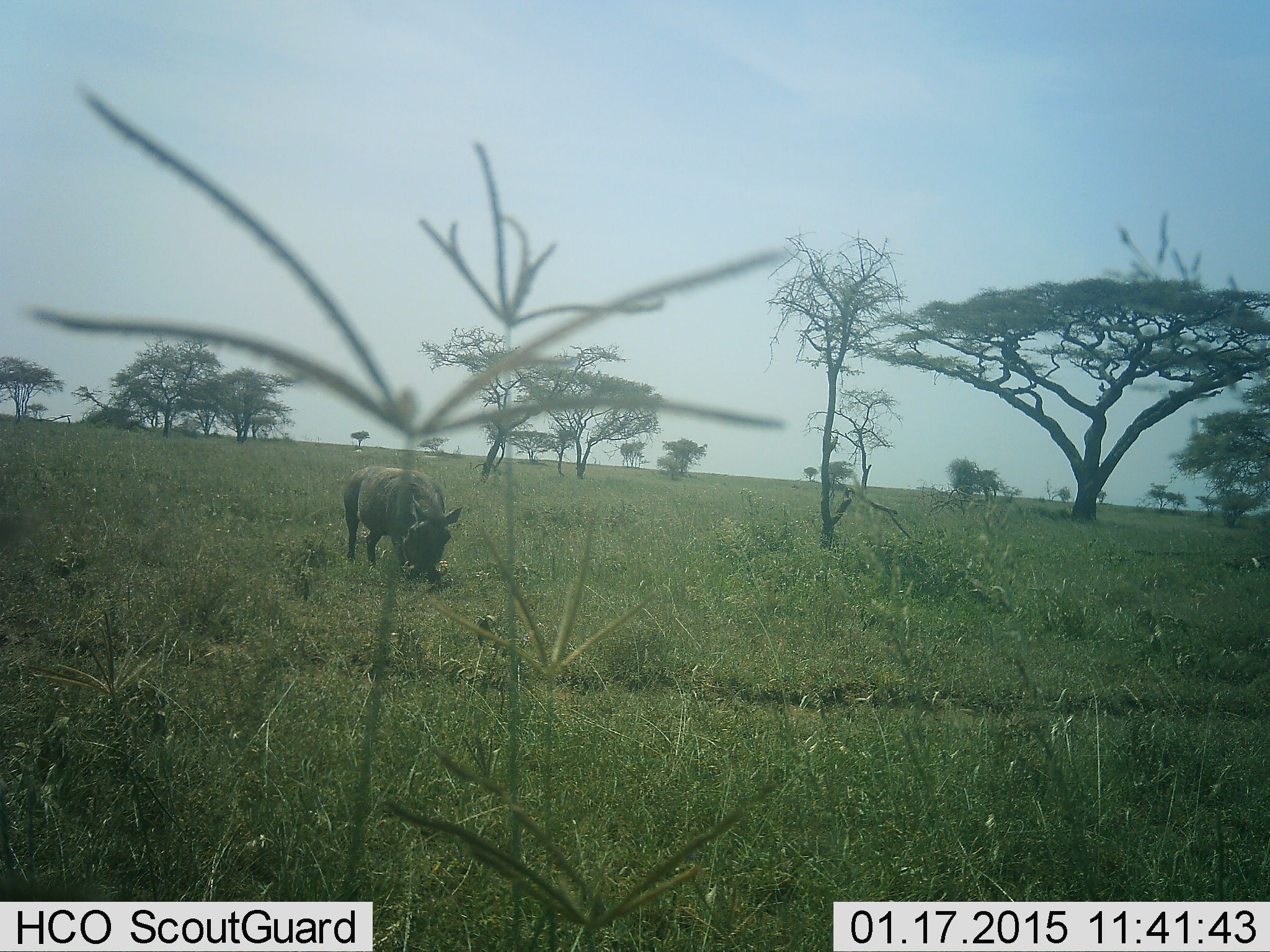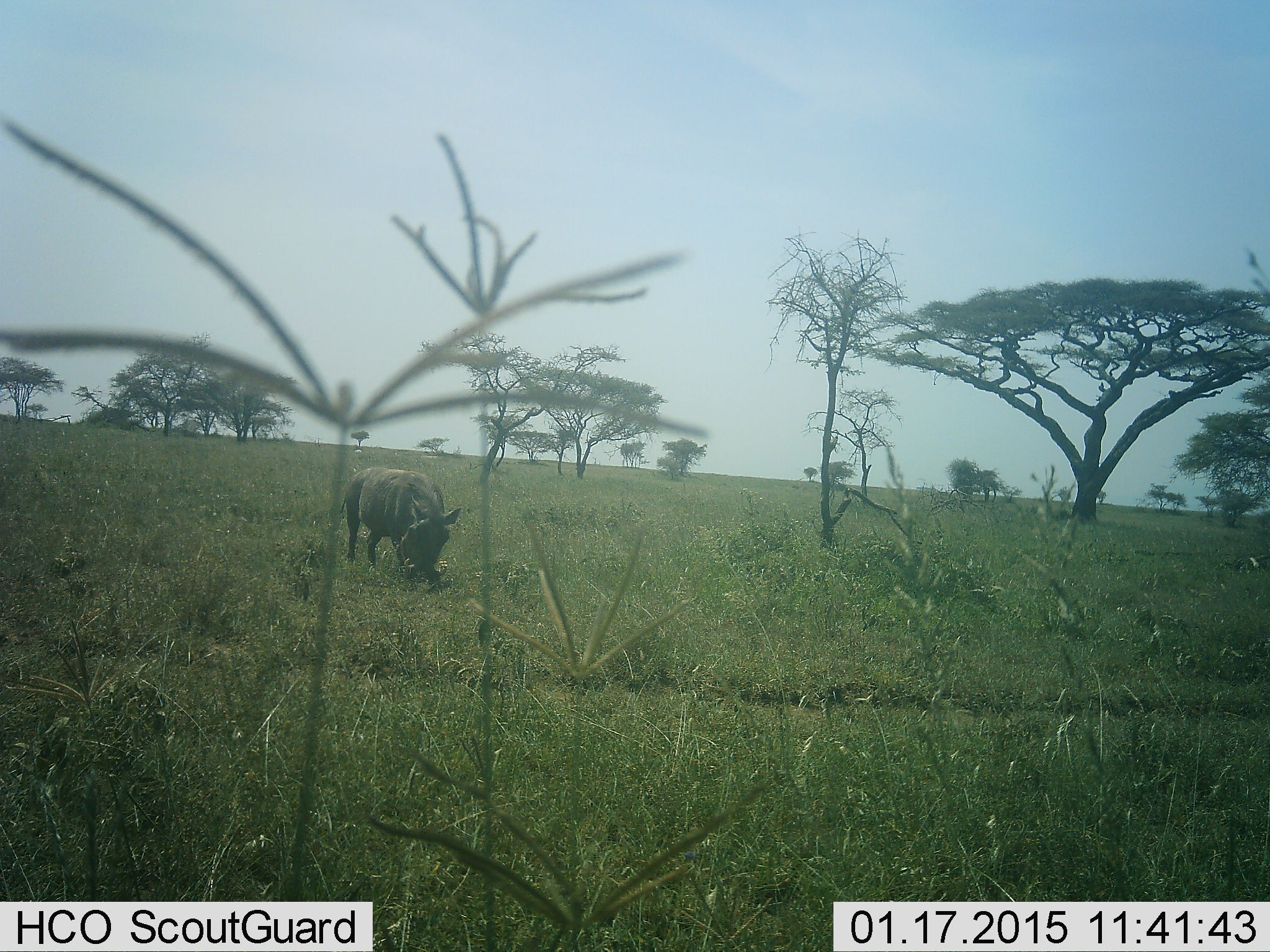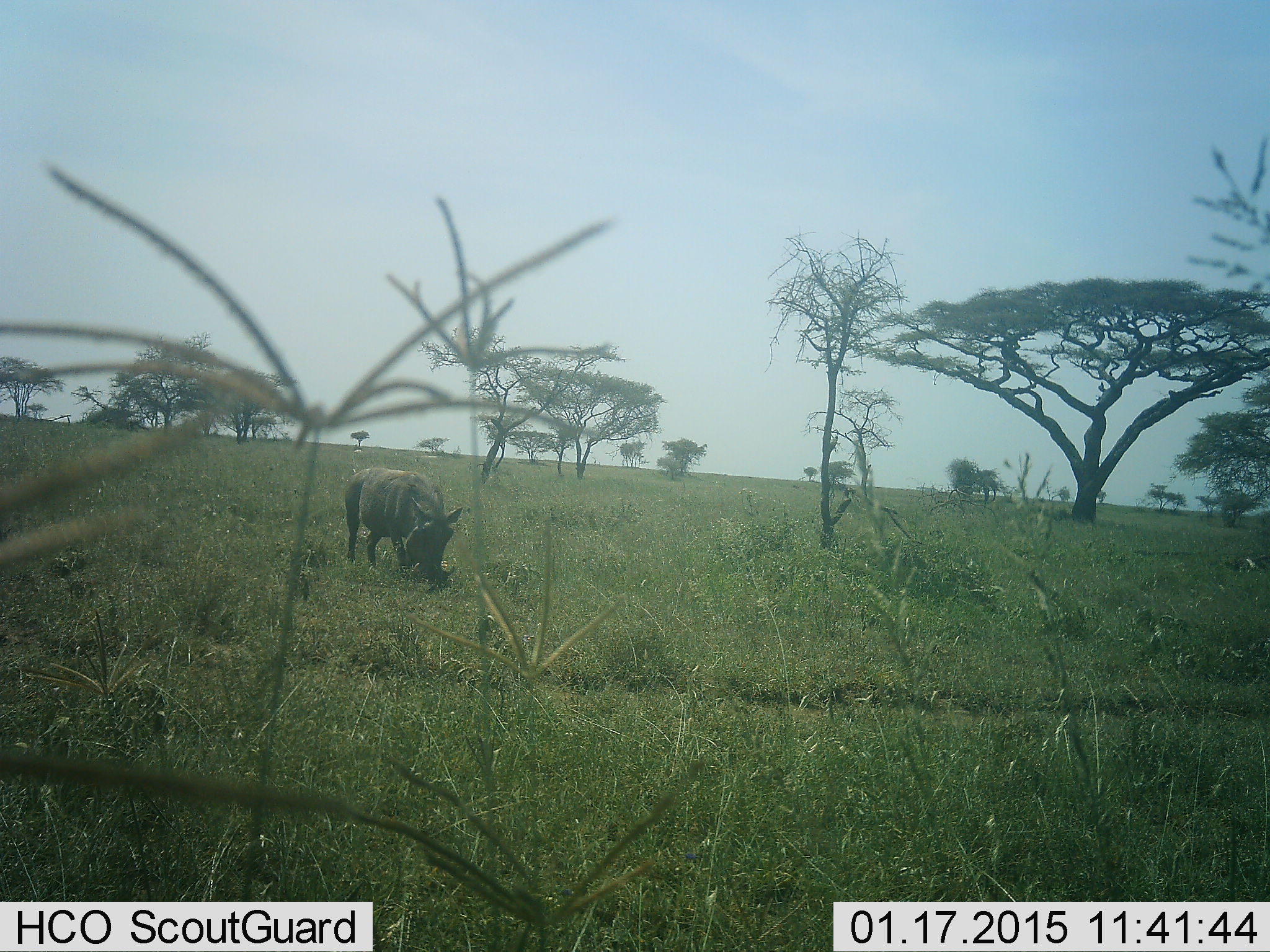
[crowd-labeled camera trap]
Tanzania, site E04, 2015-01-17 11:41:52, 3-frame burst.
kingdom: Animalia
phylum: Chordata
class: Mammalia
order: Artiodactyla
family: Suidae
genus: Phacochoerus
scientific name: Phacochoerus africanus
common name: warthog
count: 1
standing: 0%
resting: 0%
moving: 10%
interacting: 0%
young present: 0%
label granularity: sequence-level